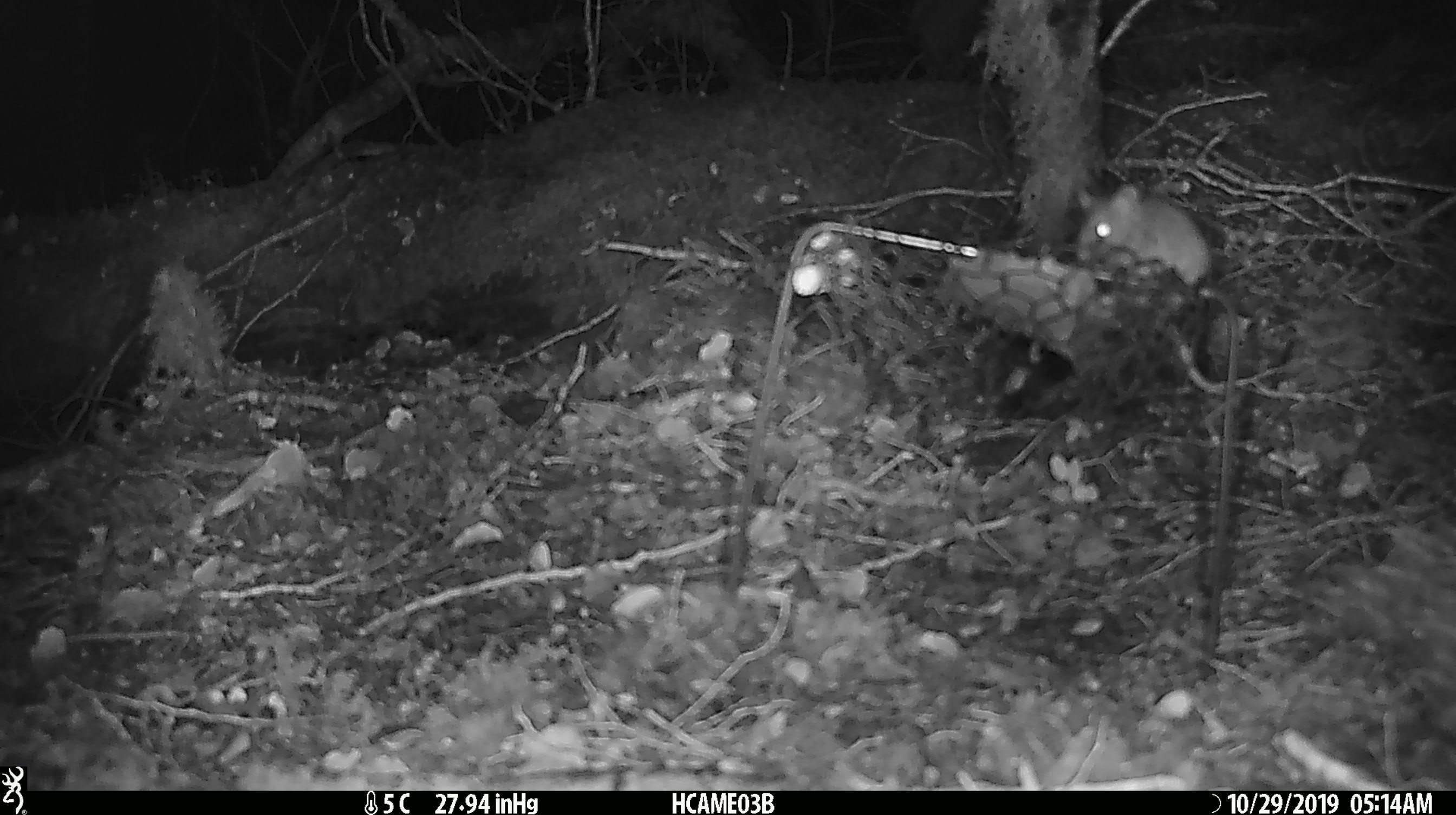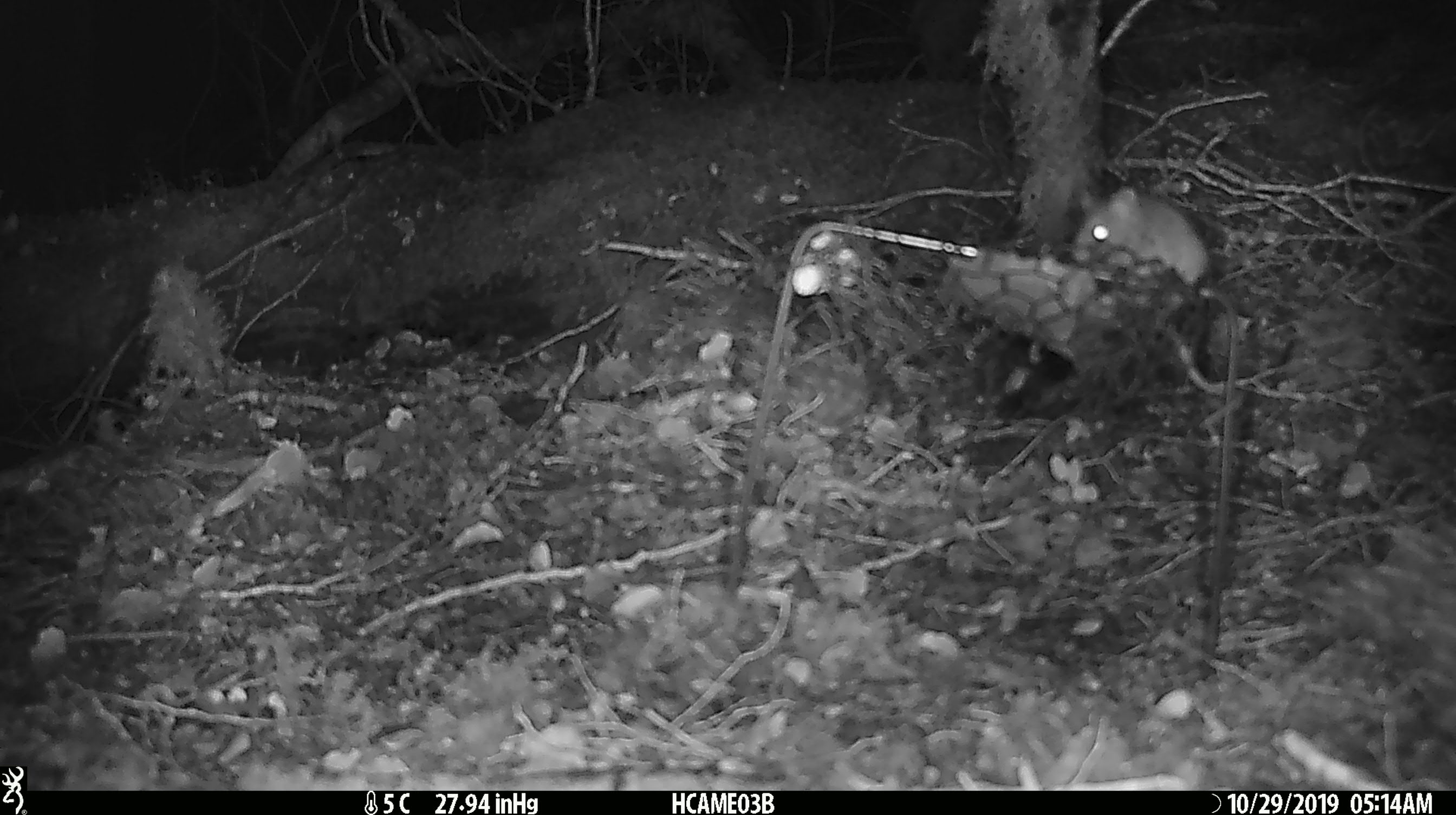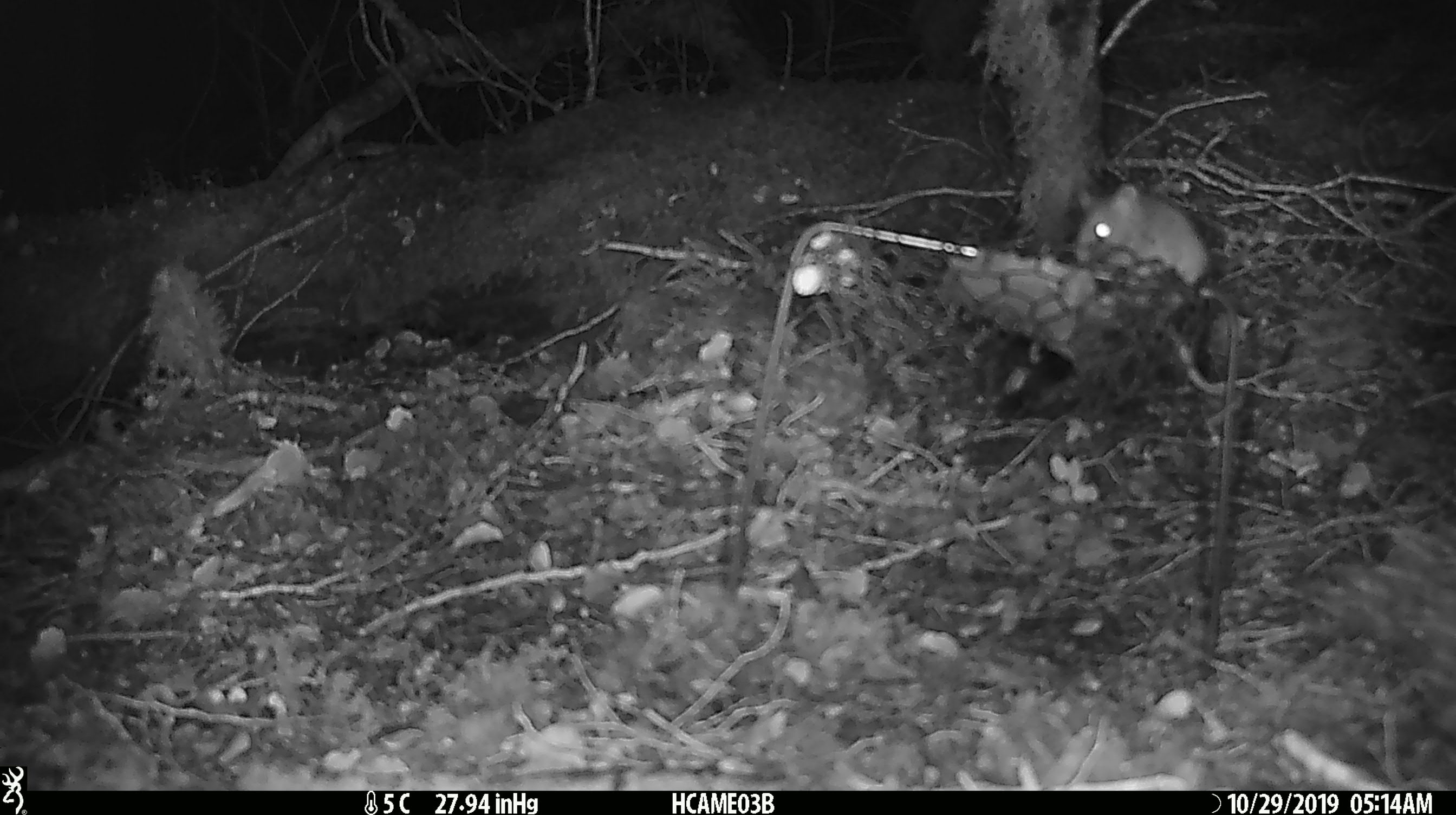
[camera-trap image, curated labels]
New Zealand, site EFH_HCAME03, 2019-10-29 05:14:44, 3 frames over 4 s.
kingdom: Animalia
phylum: Chordata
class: Mammalia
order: Rodentia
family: Muridae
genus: Mus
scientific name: Mus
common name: mouse